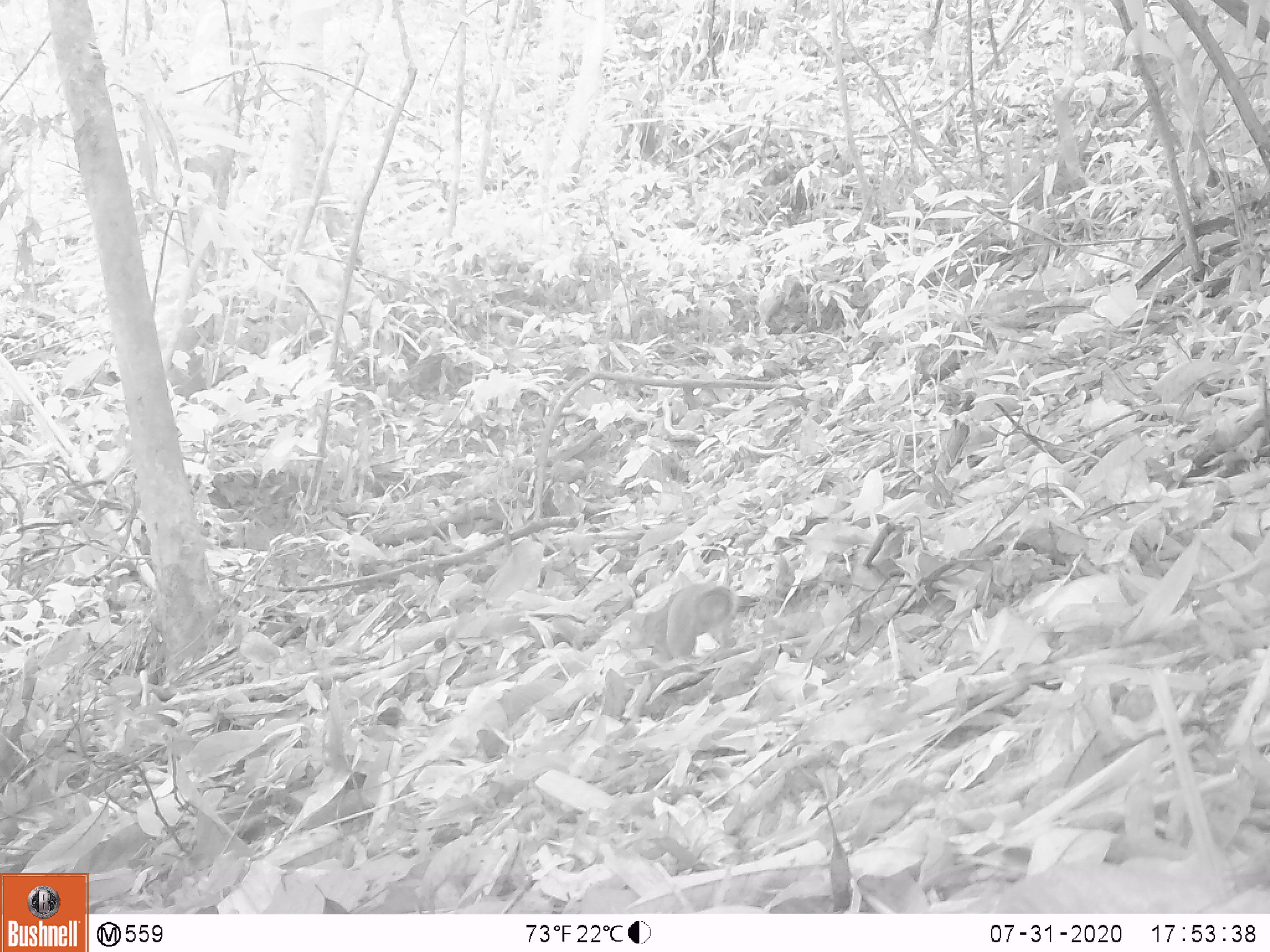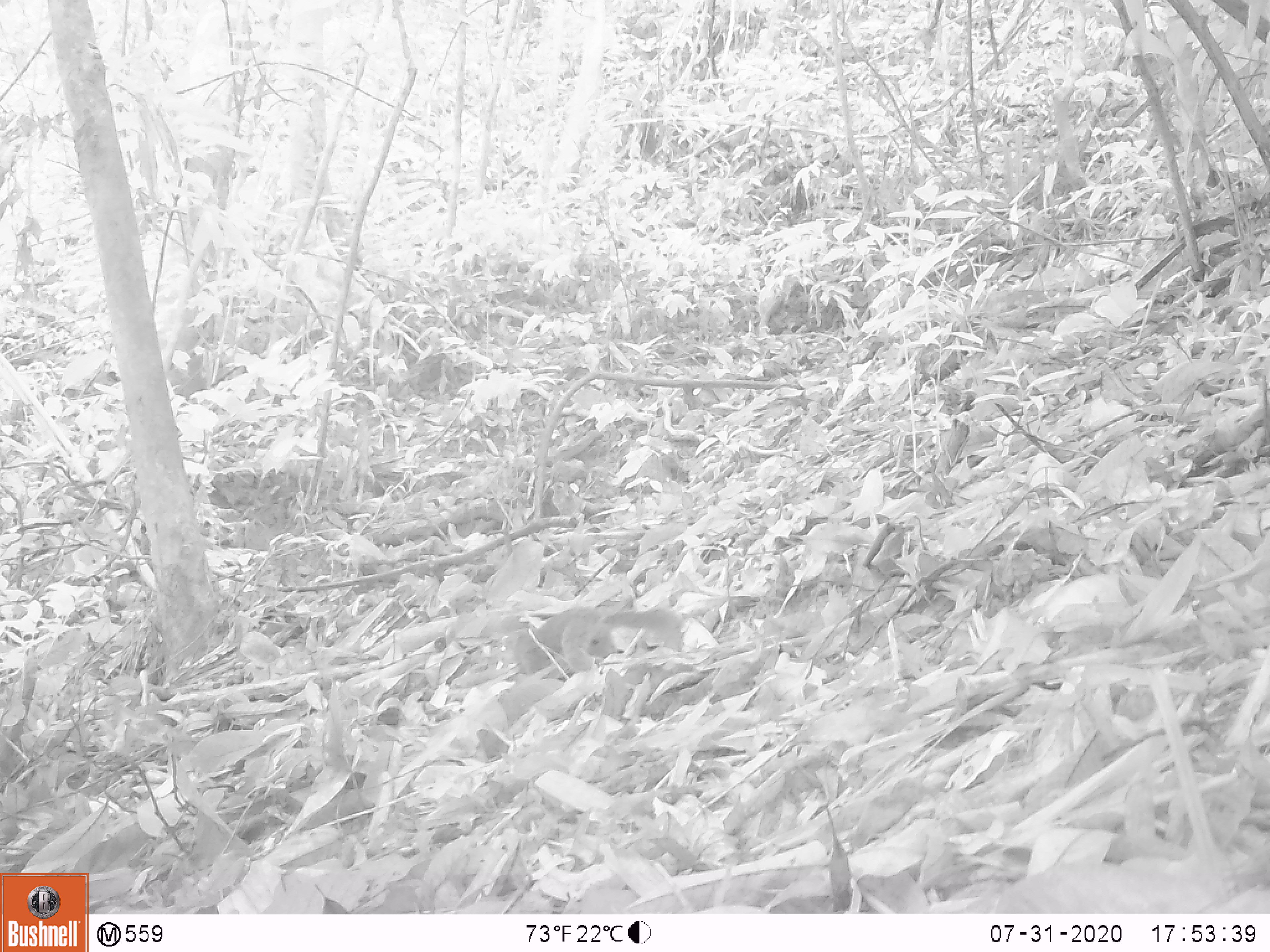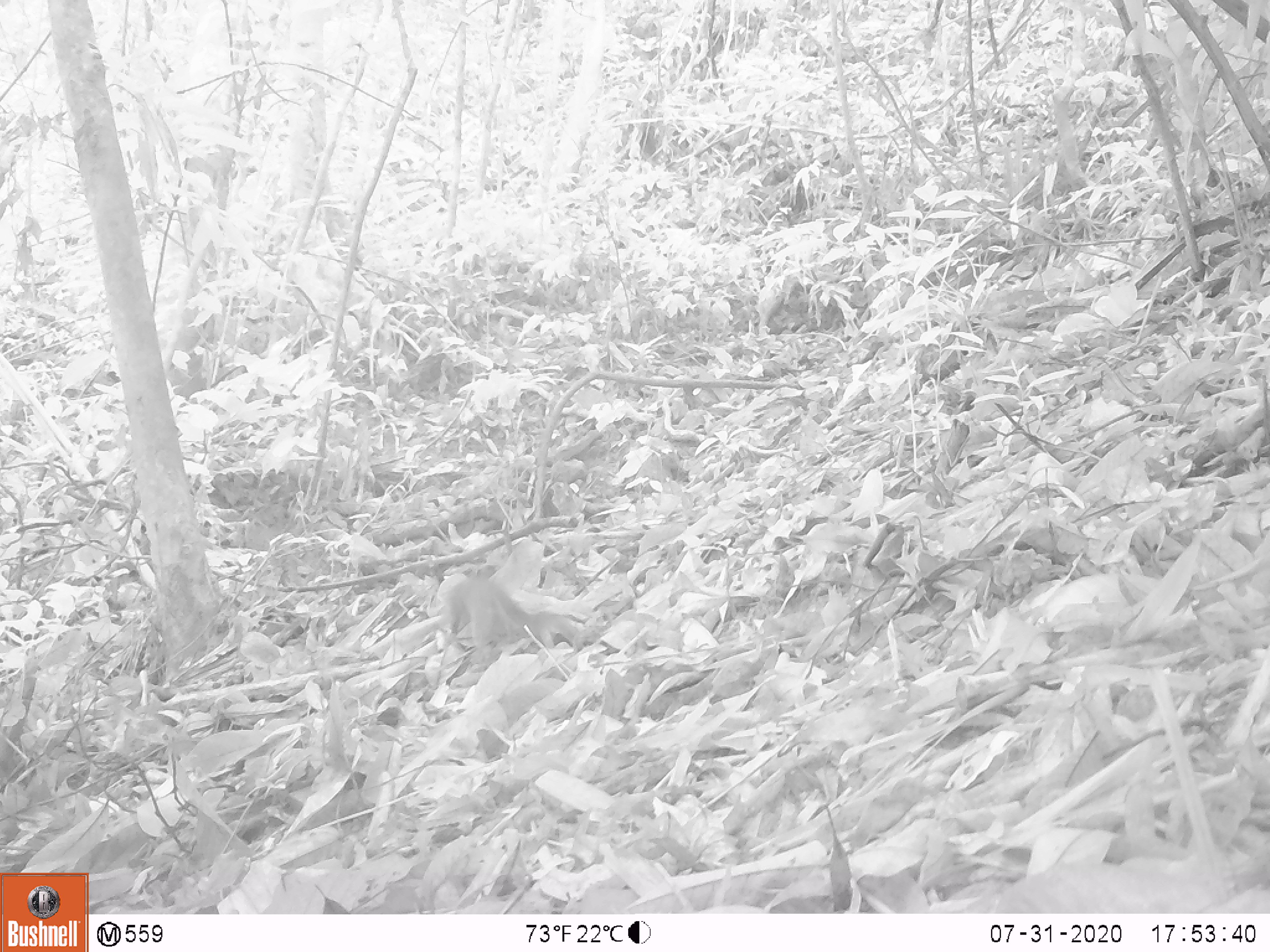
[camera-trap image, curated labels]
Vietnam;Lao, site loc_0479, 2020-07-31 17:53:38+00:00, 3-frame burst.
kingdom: Animalia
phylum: Chordata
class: Mammalia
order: Rodentia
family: Sciuridae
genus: Dremomys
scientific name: Dremomys rufigenis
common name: red-cheeked squirrel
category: red cheeked squirrel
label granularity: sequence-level